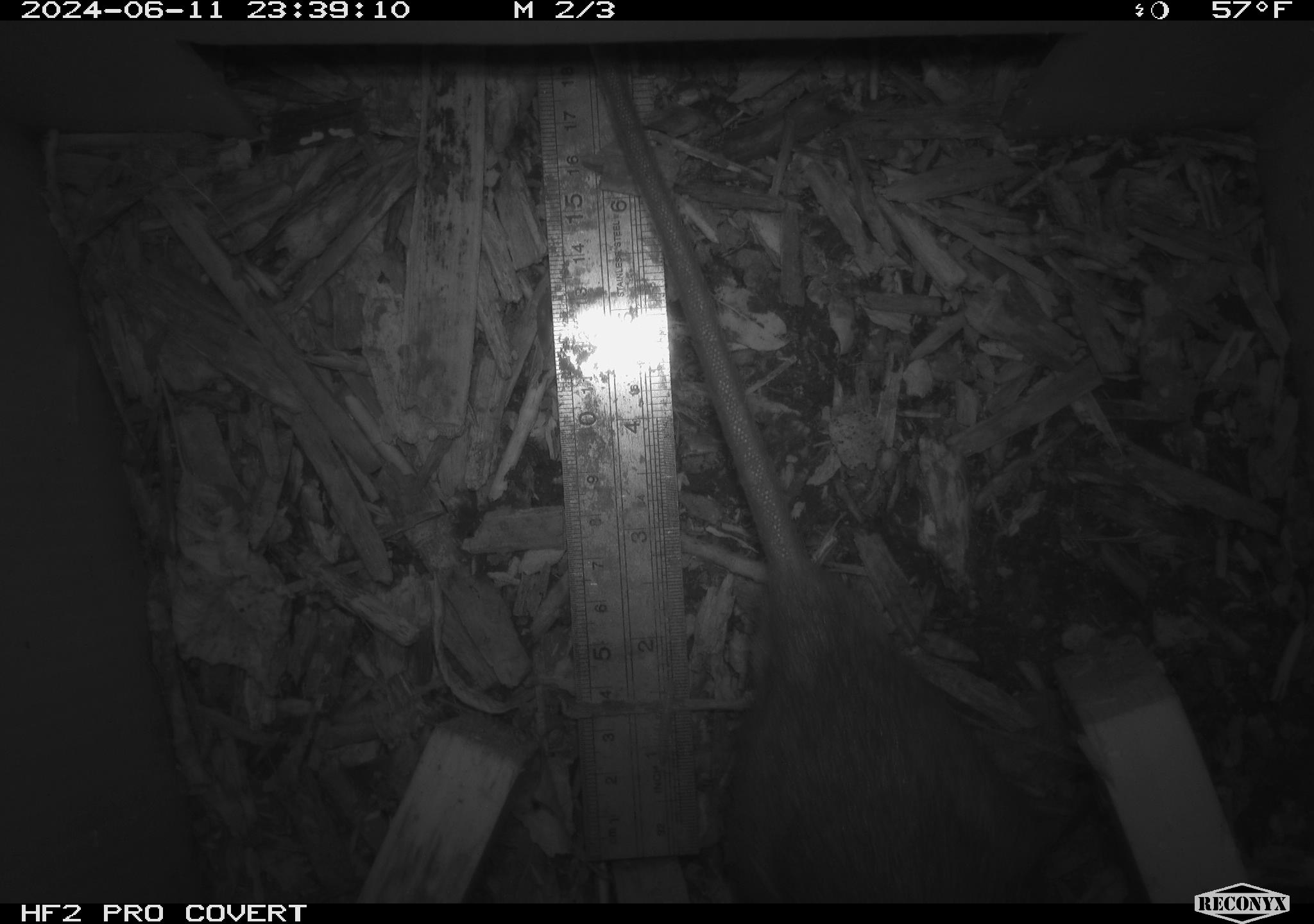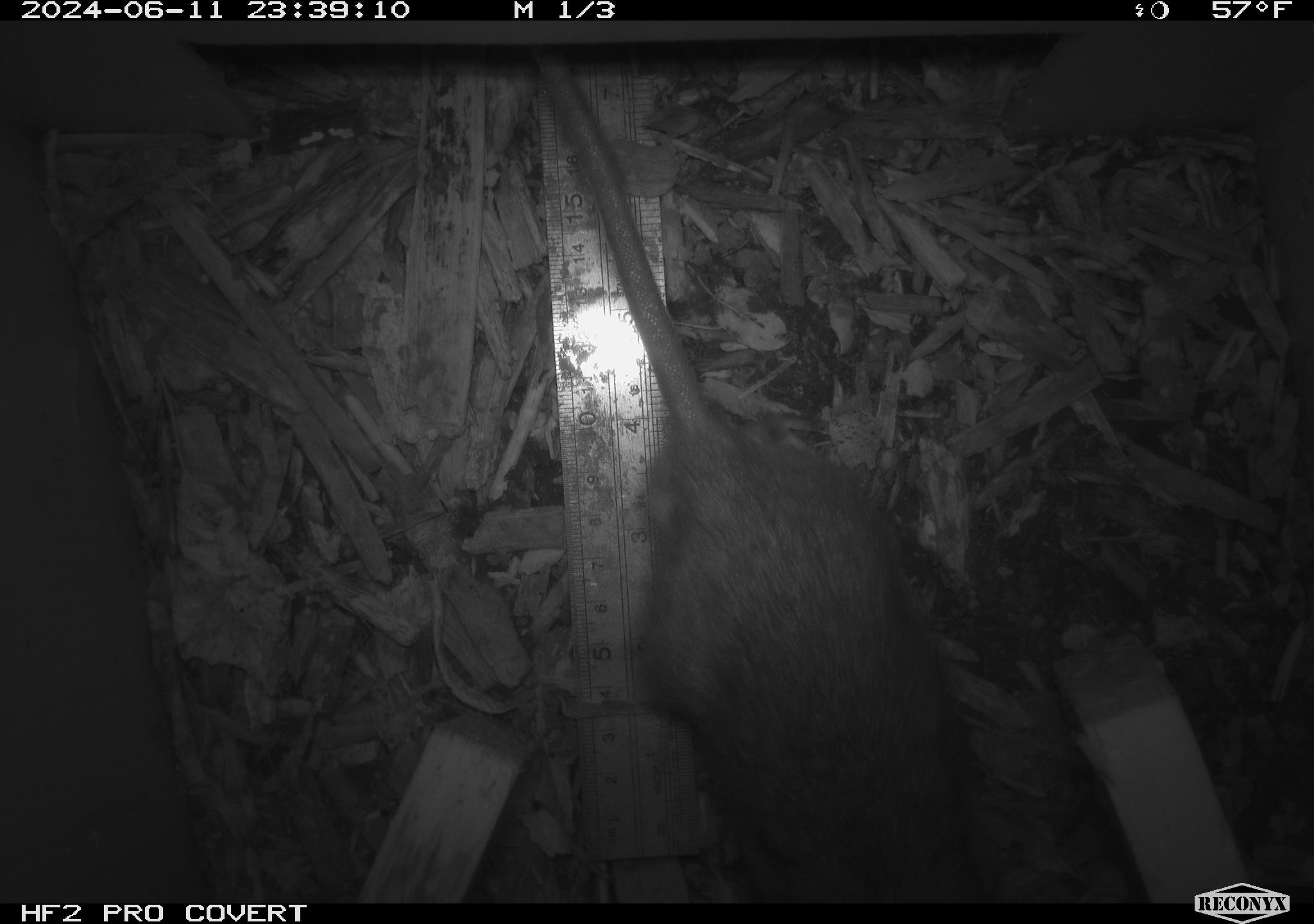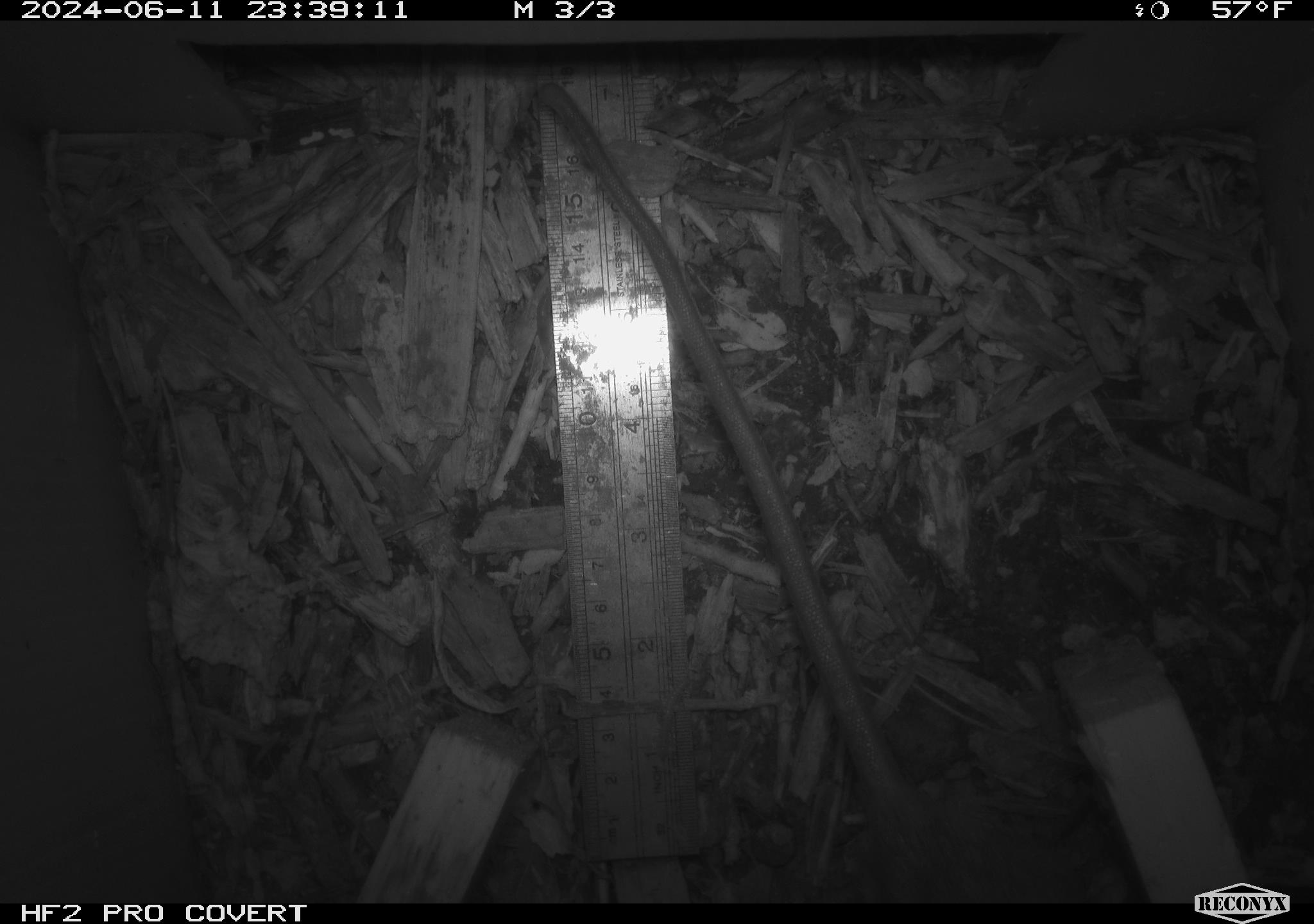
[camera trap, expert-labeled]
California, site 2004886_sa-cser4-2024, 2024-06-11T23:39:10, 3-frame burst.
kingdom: Animalia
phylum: Chordata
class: Mammalia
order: Rodentia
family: Muridae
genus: Rattus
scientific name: Rattus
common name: rat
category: rattus species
Rattus species (rat) (Rattus).